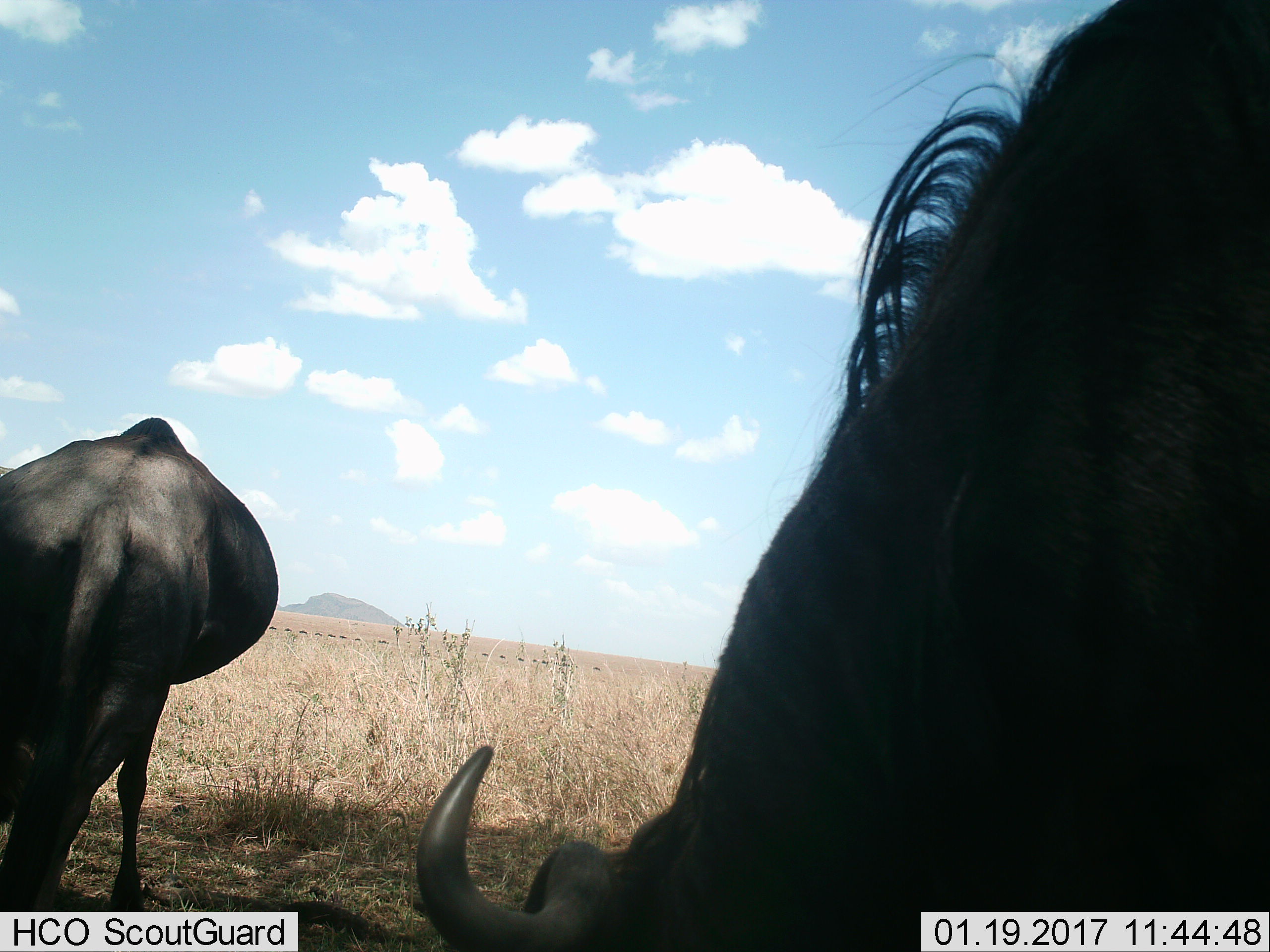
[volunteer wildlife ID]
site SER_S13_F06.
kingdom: Animalia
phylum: Chordata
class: Mammalia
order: Artiodactyla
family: Bovidae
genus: Connochaetes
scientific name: Connochaetes taurinus taurinus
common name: blue wildebeest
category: wildebeestblue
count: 2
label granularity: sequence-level